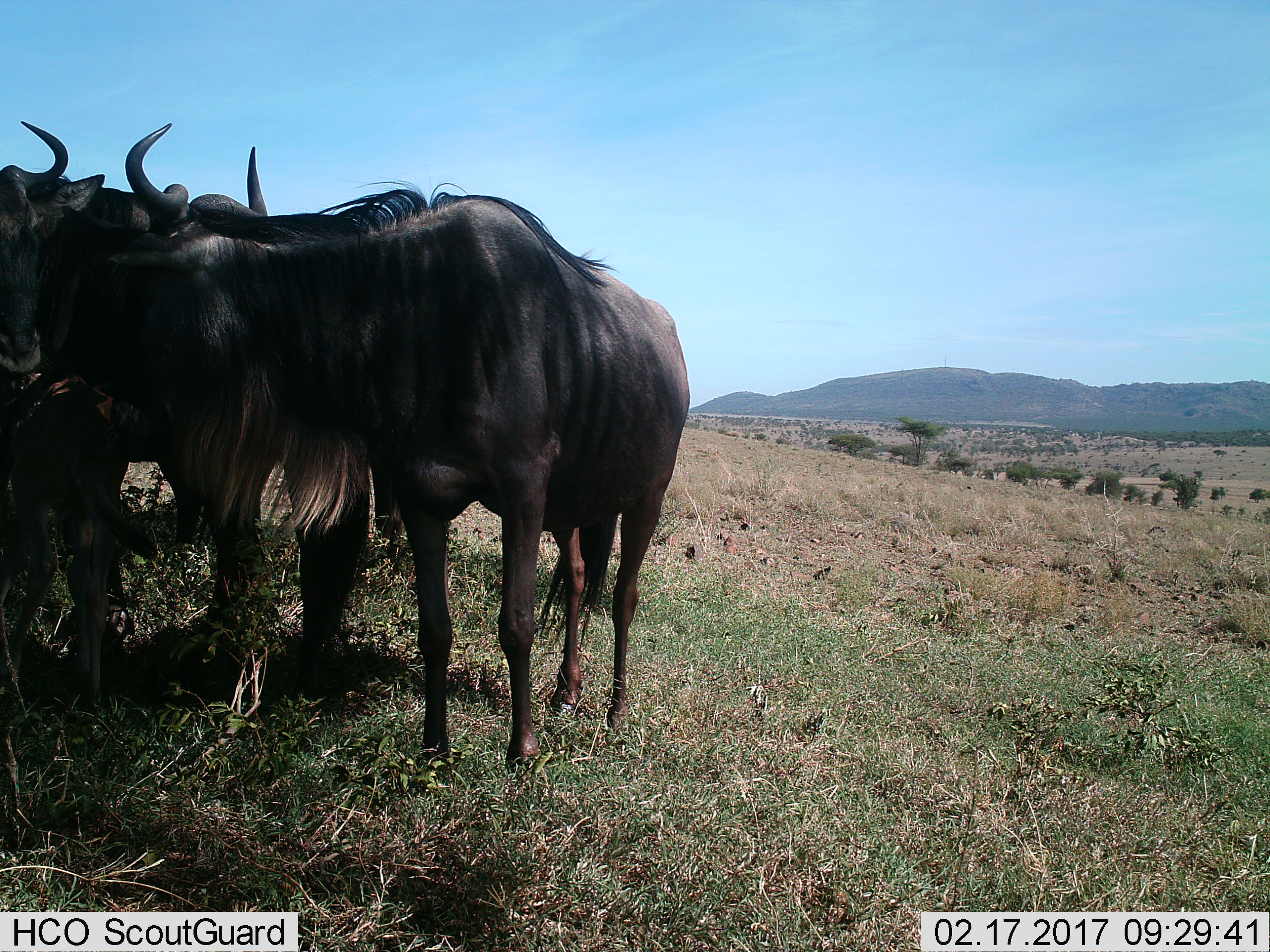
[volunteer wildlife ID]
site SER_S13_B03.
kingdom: Animalia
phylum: Chordata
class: Mammalia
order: Artiodactyla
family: Bovidae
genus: Connochaetes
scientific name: Connochaetes taurinus taurinus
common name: blue wildebeest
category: wildebeestblue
Wildebeestblue (blue wildebeest) (Connochaetes taurinus taurinus), count 2. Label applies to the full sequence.